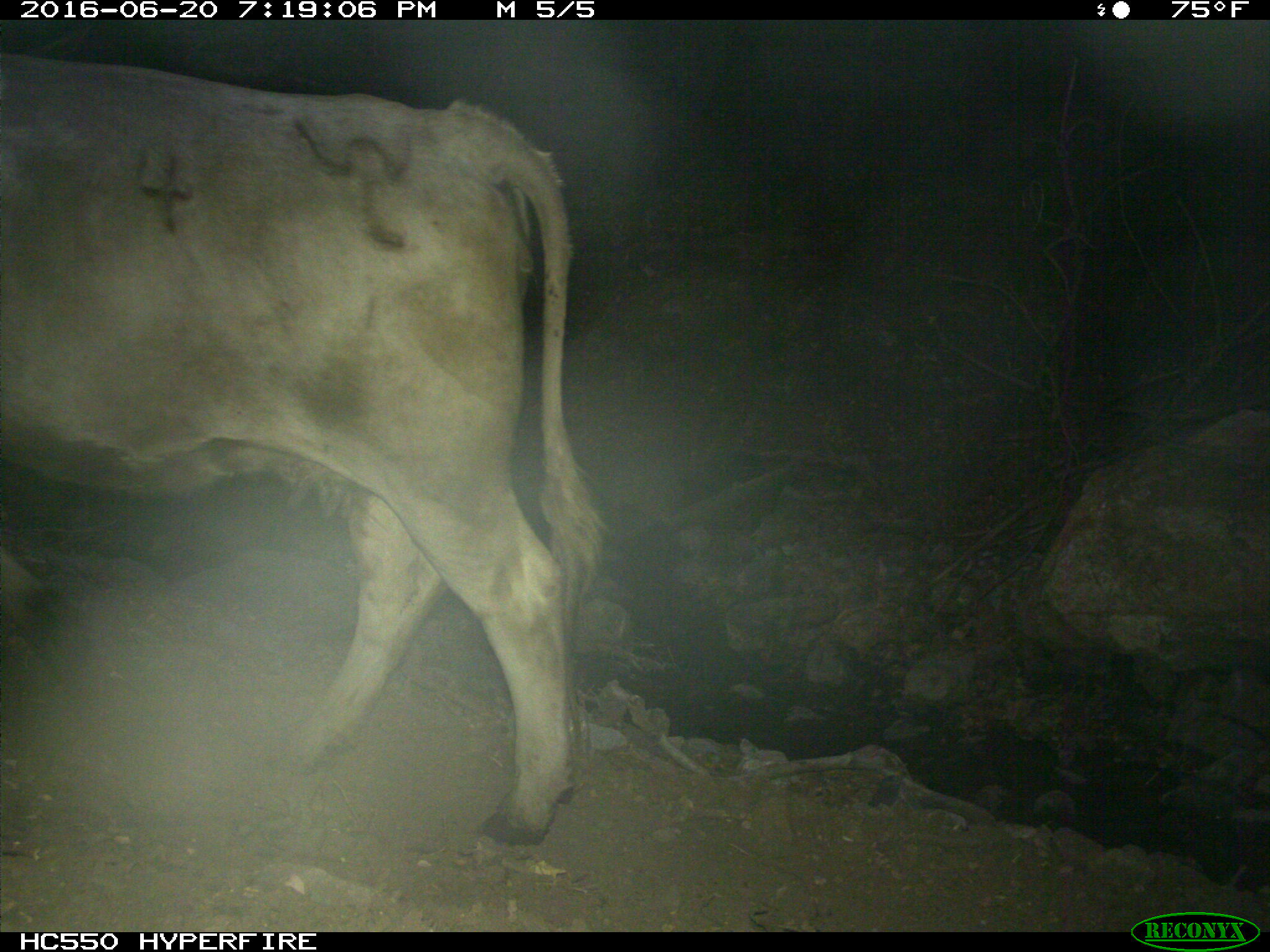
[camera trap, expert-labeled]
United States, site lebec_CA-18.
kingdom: Animalia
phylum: Chordata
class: Mammalia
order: Artiodactyla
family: Bovidae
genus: Bos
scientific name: Bos taurus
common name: domestic cow